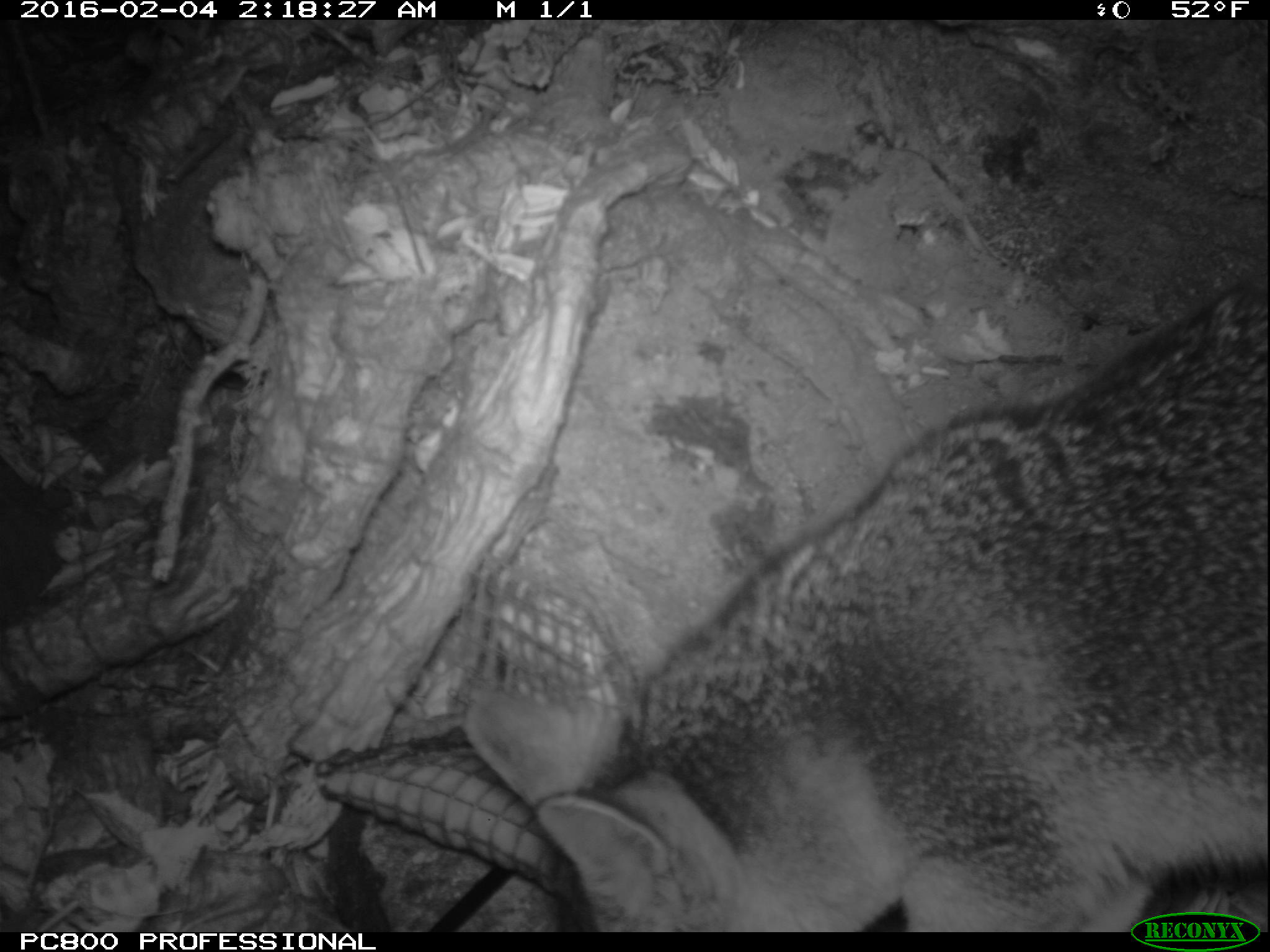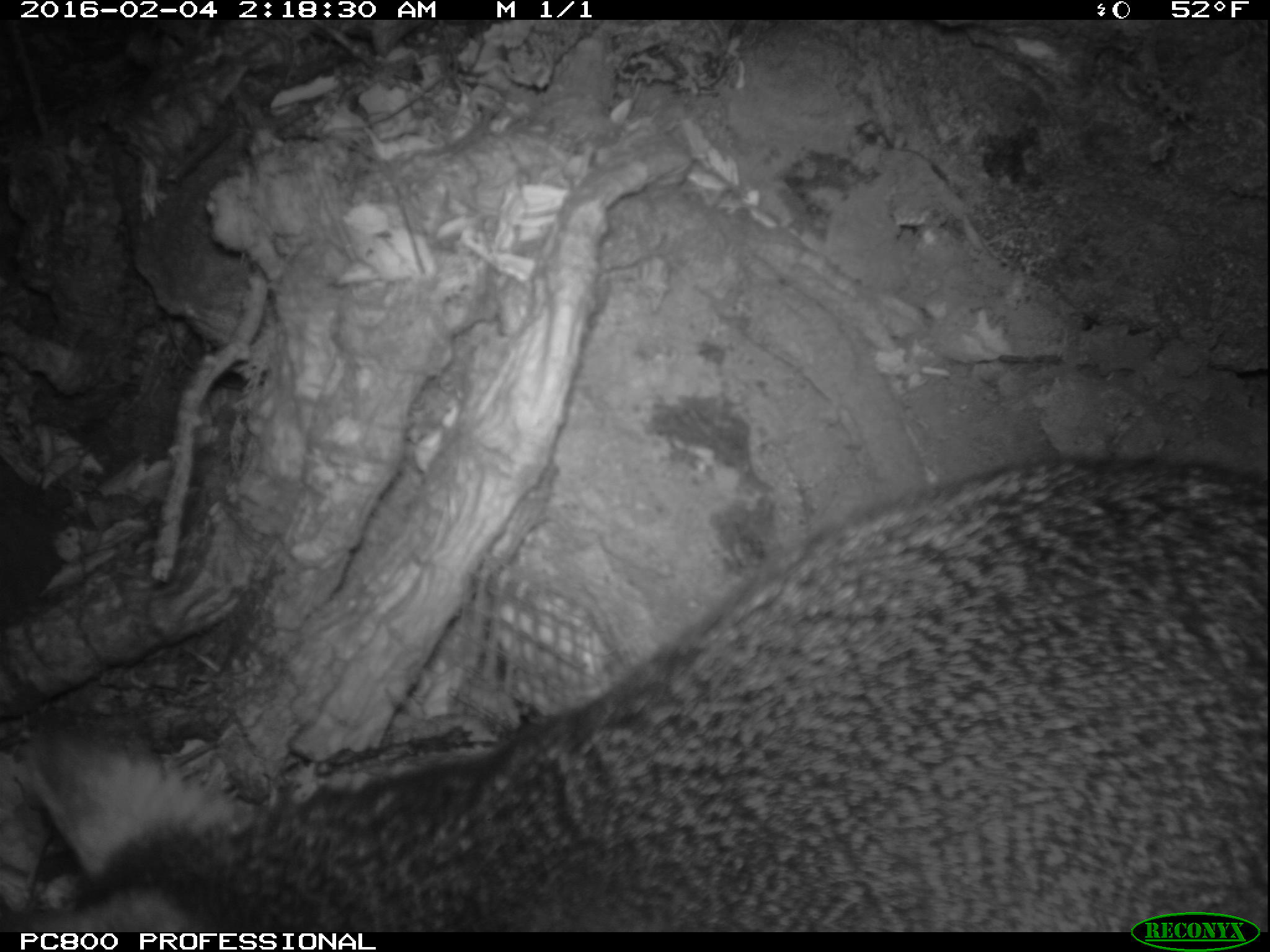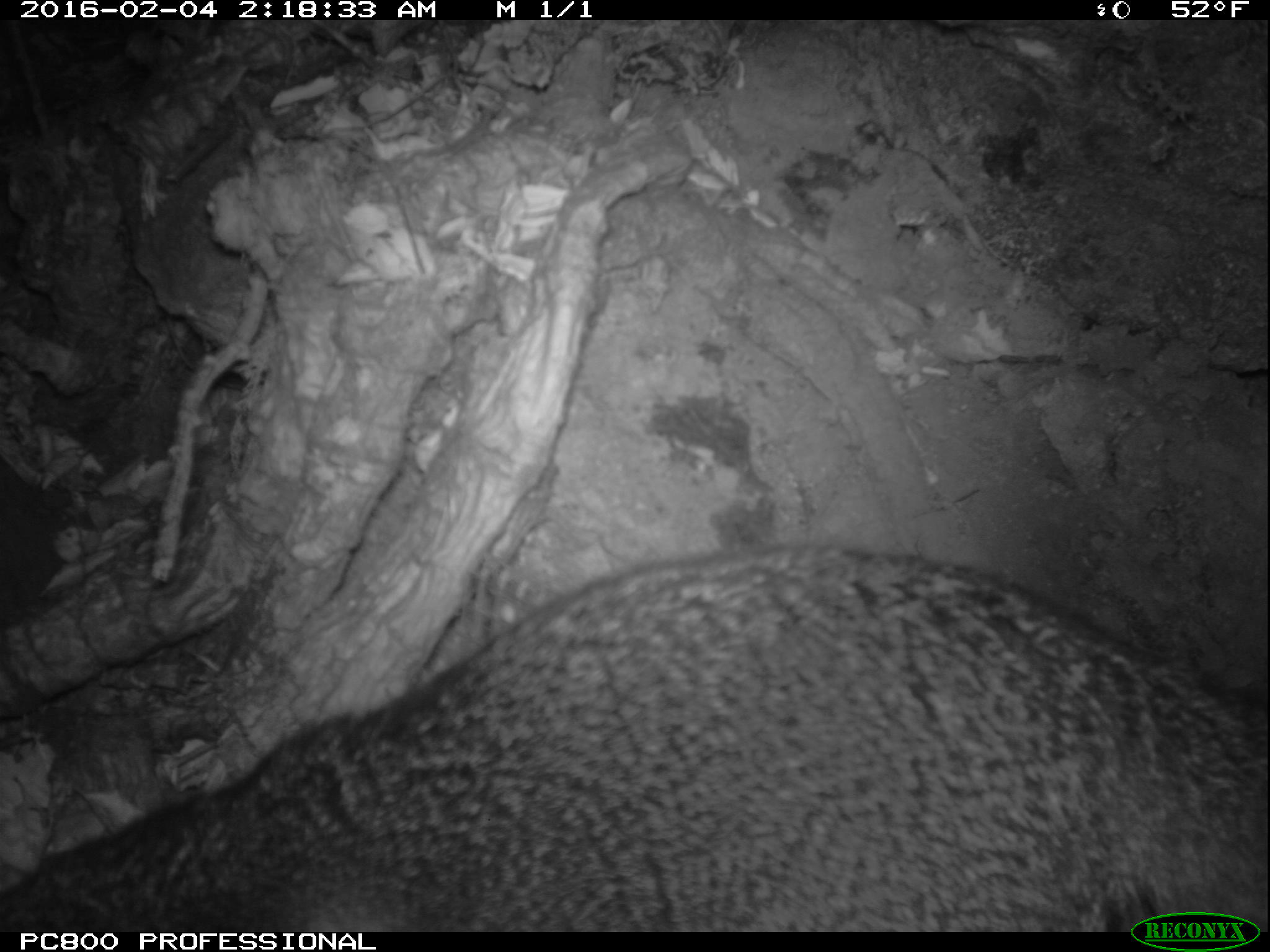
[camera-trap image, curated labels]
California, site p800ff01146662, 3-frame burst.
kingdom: Animalia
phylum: Chordata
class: Mammalia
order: Carnivora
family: Canidae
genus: Urocyon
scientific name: Urocyon littoralis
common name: island fox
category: fox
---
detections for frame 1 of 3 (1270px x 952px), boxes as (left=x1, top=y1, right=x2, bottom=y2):
fox: (left=464, top=247, right=1269, bottom=930)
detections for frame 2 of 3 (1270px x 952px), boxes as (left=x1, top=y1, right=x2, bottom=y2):
fox: (left=22, top=454, right=1269, bottom=930)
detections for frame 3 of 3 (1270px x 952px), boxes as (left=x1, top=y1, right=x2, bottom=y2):
fox: (left=0, top=544, right=1268, bottom=932)